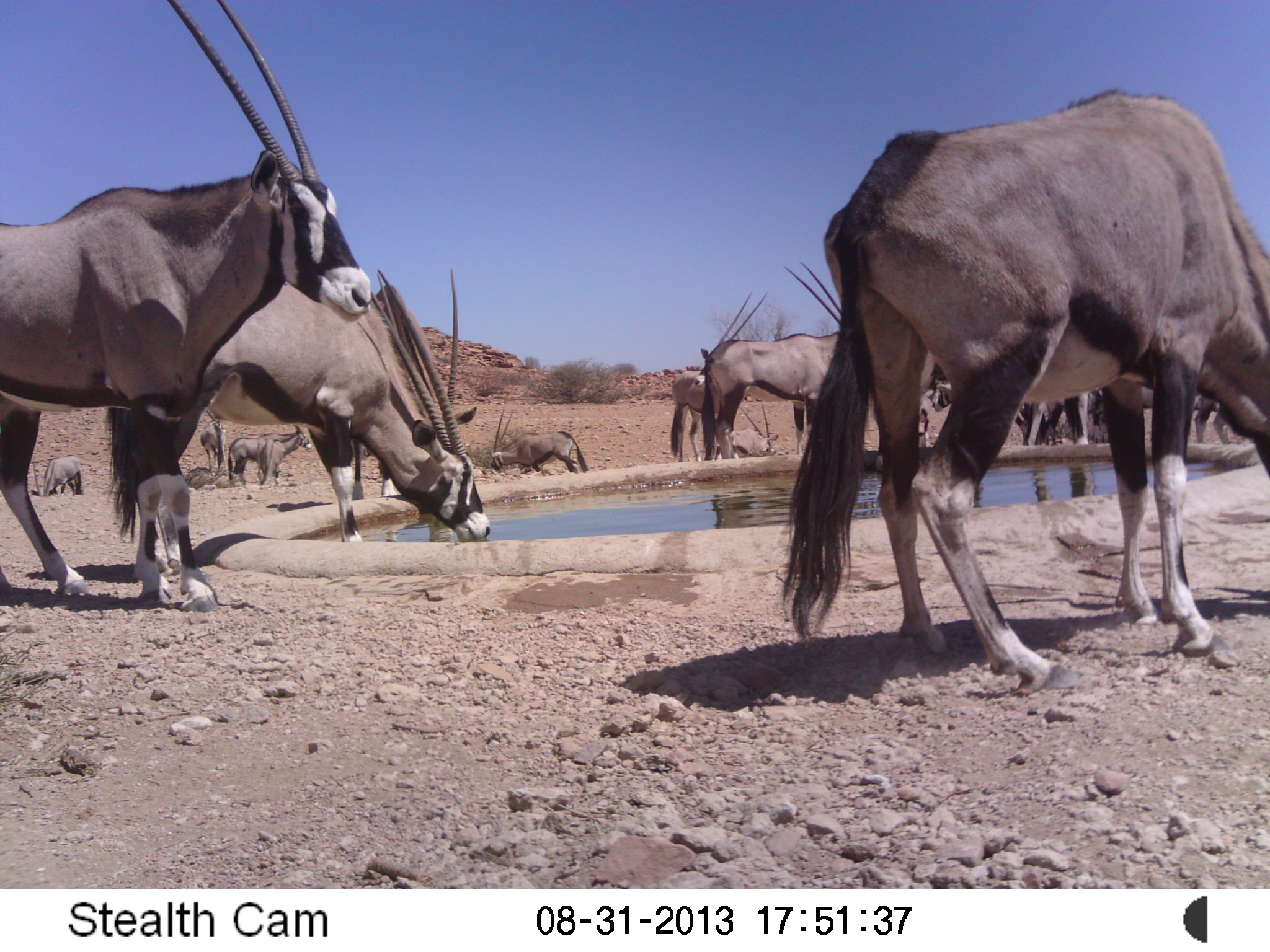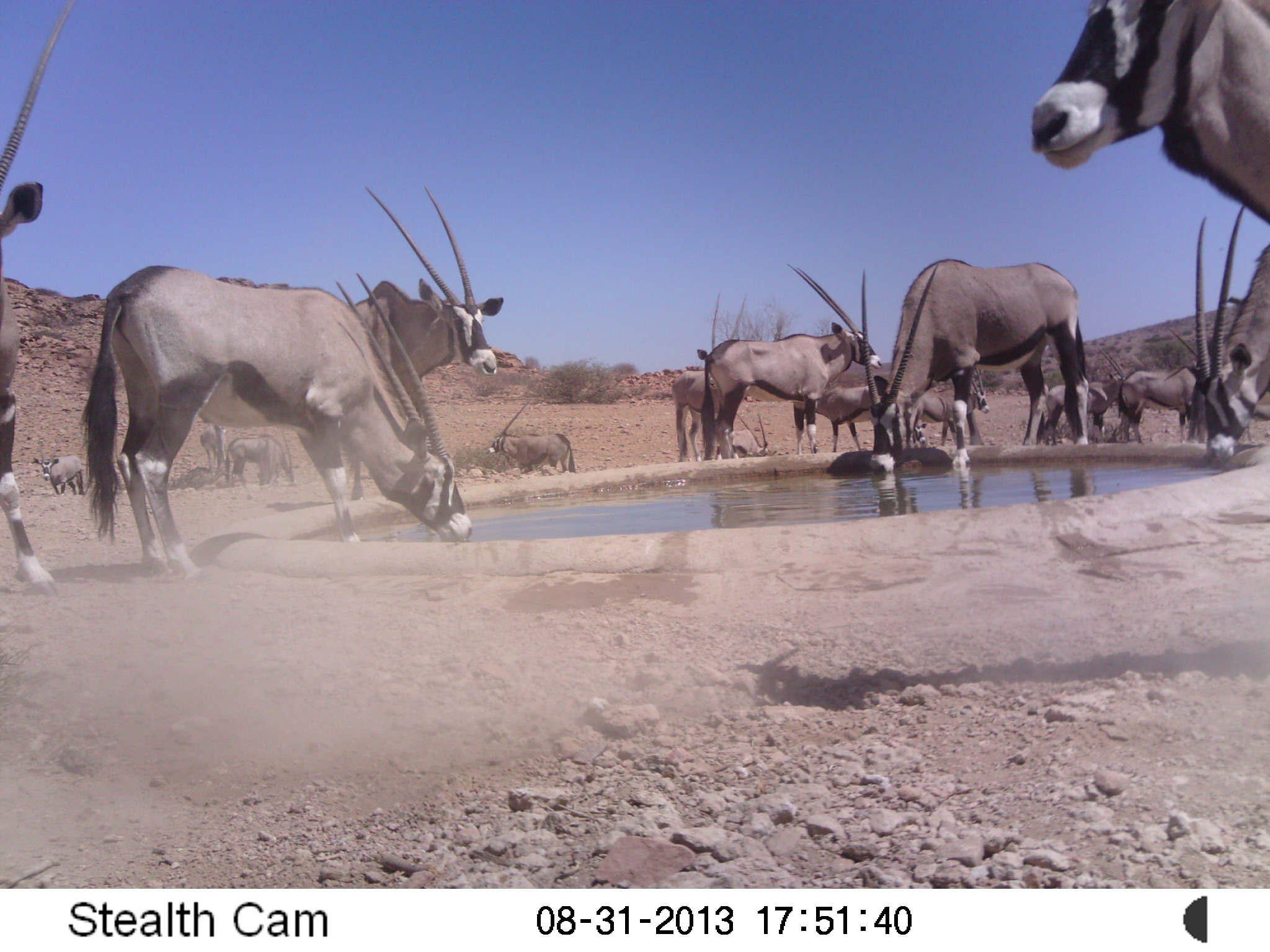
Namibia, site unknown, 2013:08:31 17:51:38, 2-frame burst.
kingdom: Animalia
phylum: Chordata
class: Mammalia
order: Artiodactyla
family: Bovidae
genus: Oryx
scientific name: Oryx gazella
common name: gemsbok